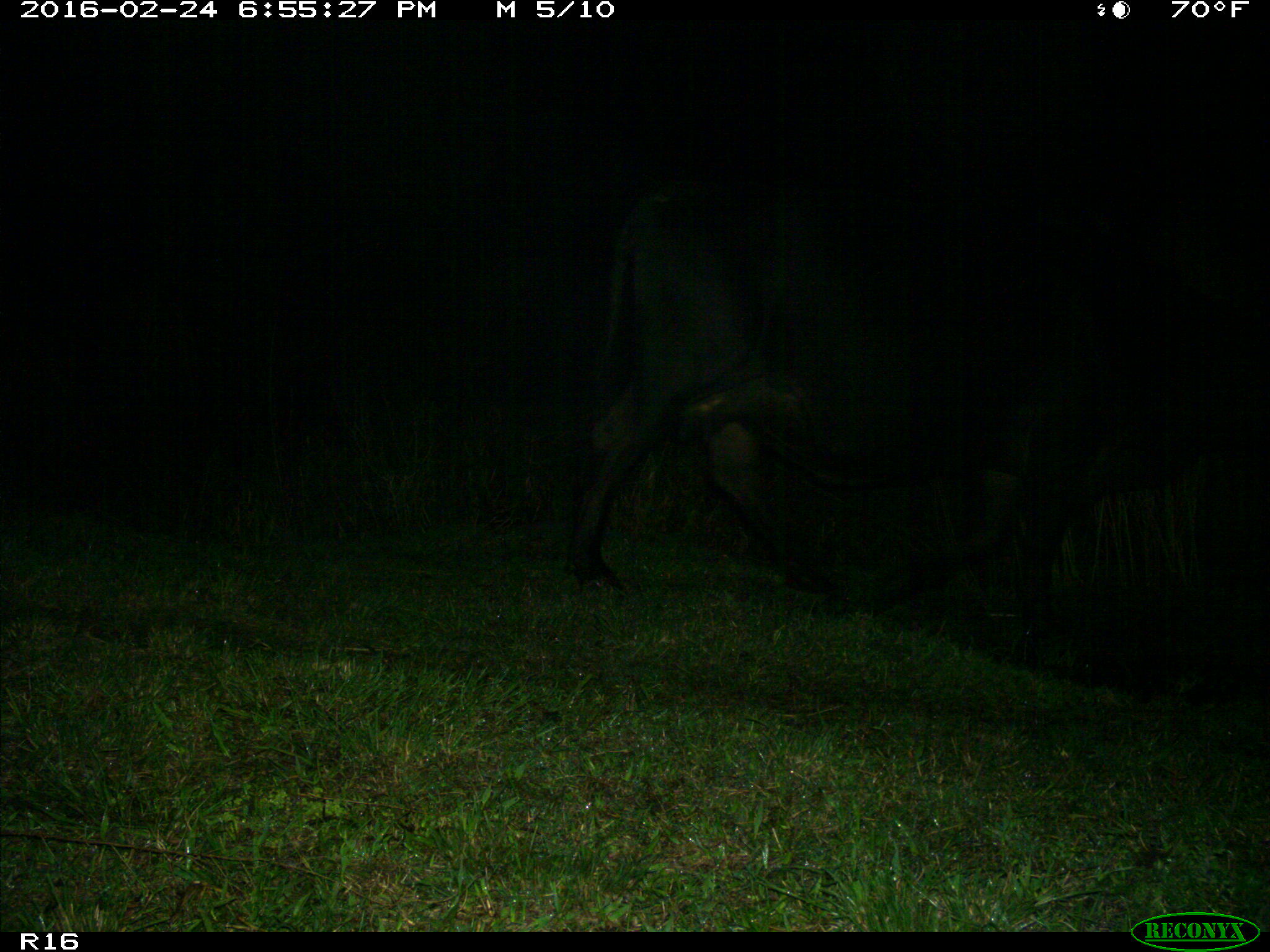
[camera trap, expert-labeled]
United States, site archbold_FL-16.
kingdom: Animalia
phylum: Chordata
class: Mammalia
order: Artiodactyla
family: Bovidae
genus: Bos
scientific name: Bos taurus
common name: domestic cow